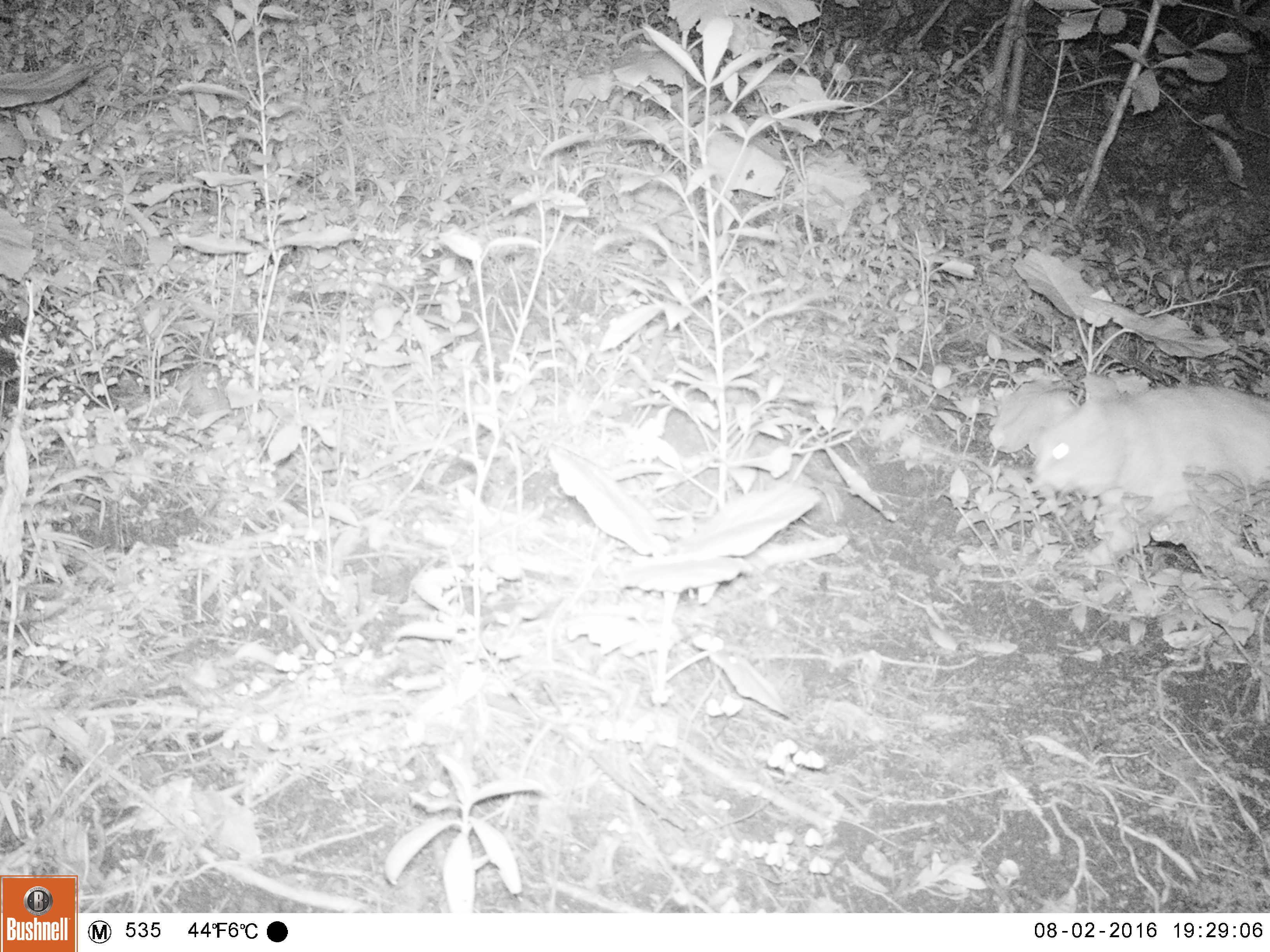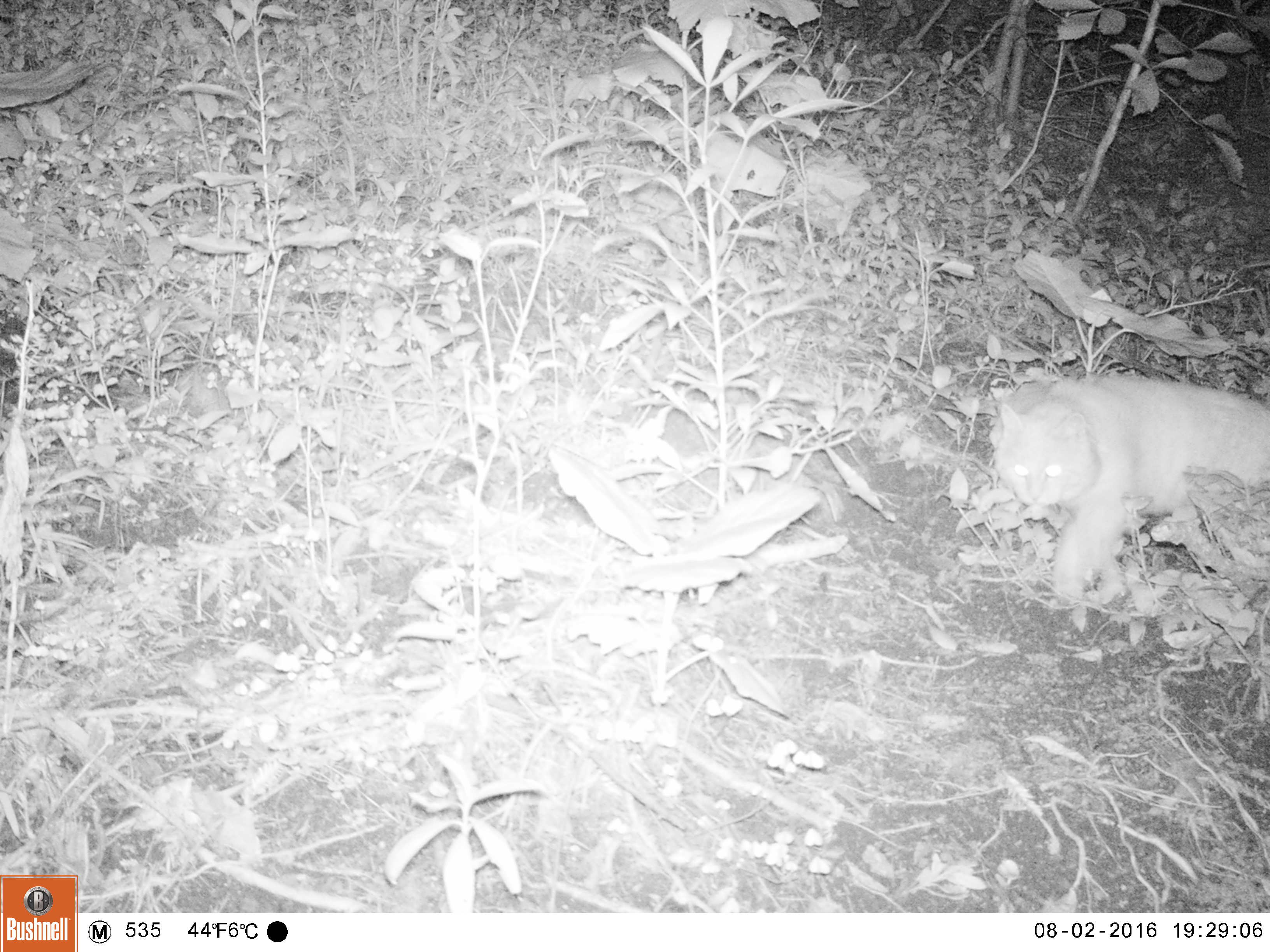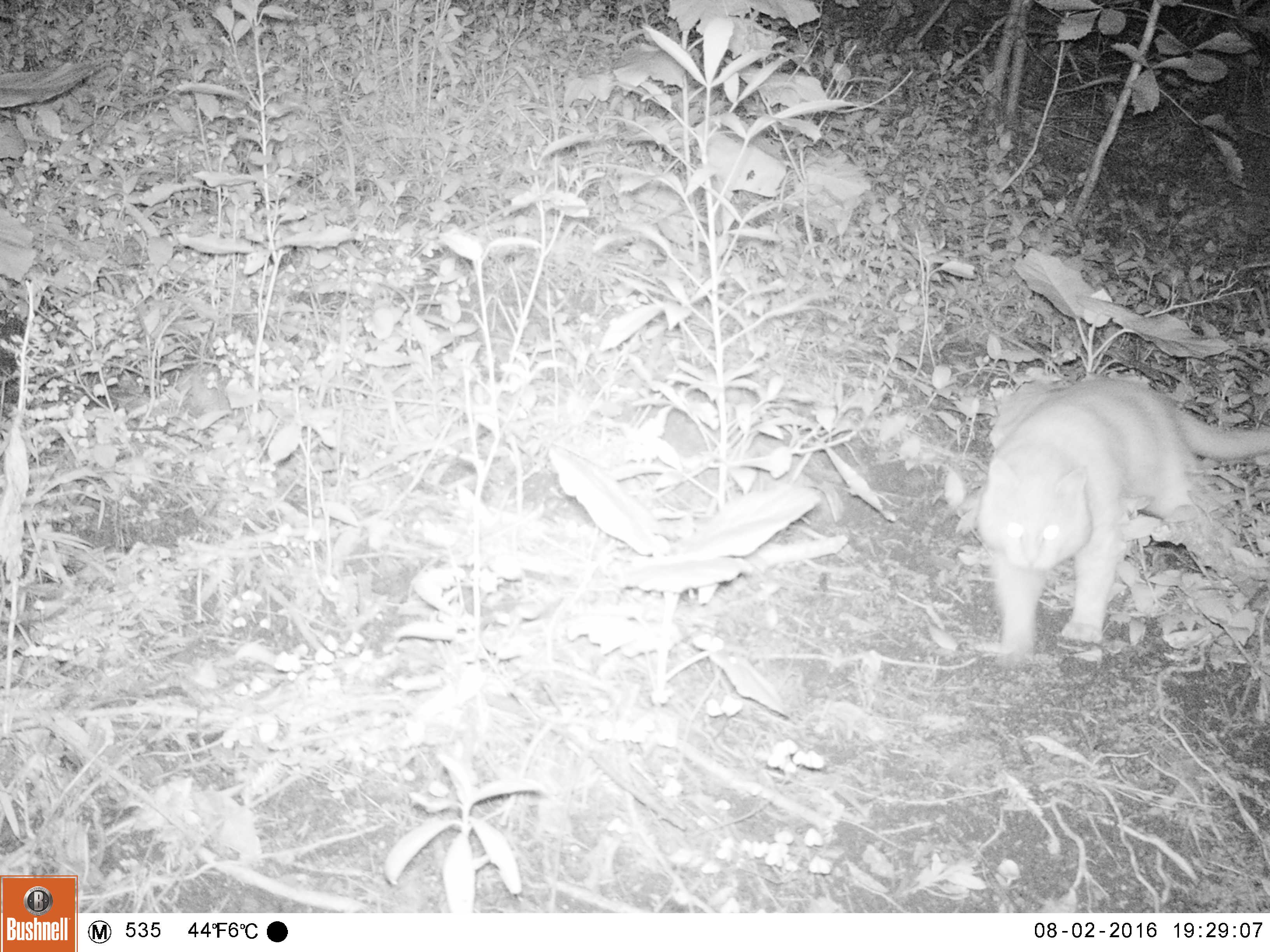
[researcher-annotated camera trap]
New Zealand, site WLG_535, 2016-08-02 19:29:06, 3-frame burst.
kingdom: Animalia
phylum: Chordata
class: Mammalia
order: Carnivora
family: Felidae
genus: Felis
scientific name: Felis catus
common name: domestic cat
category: cat